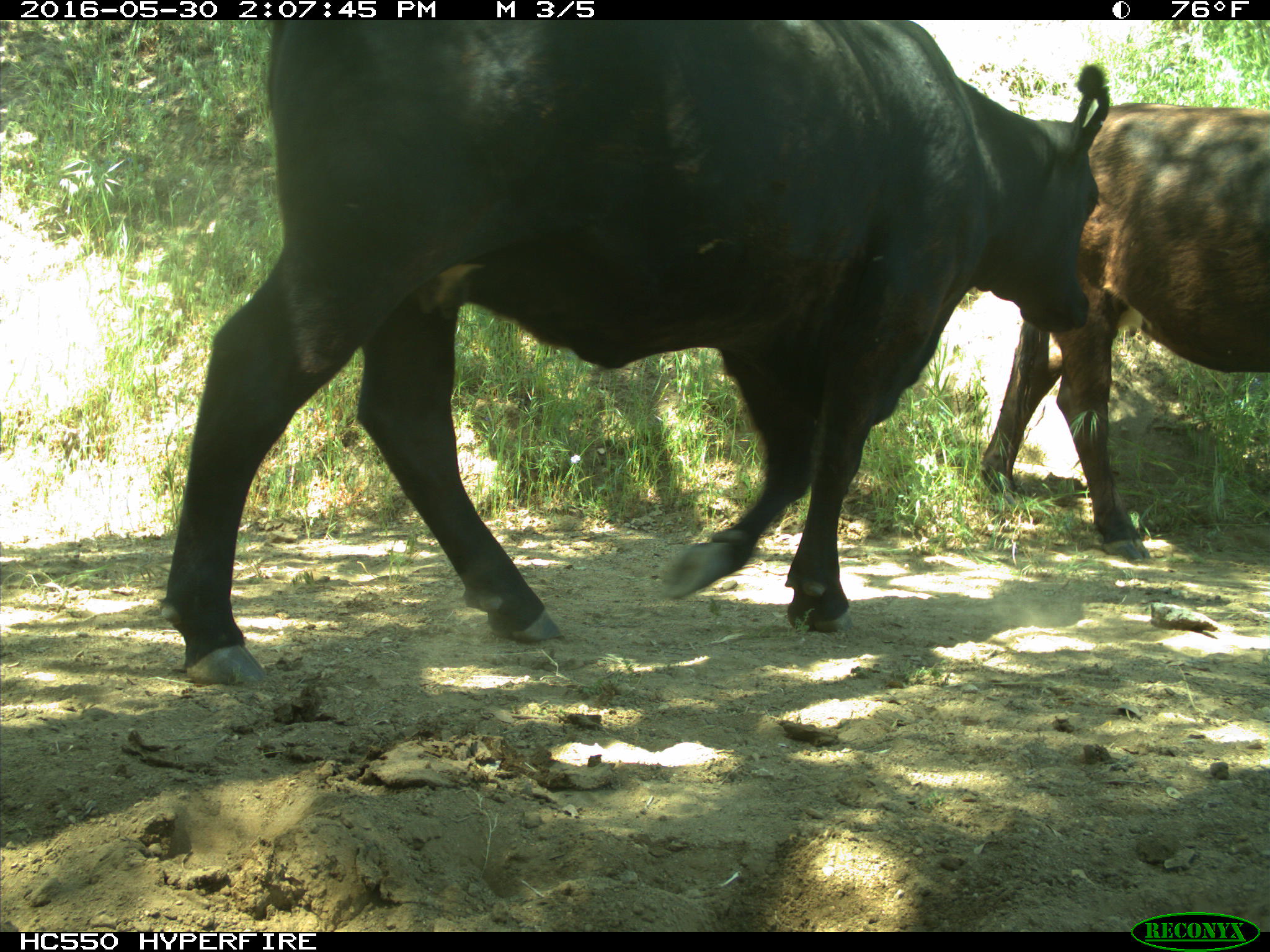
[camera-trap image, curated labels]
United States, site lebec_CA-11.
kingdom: Animalia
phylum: Chordata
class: Mammalia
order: Artiodactyla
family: Bovidae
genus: Bos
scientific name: Bos taurus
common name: domestic cow